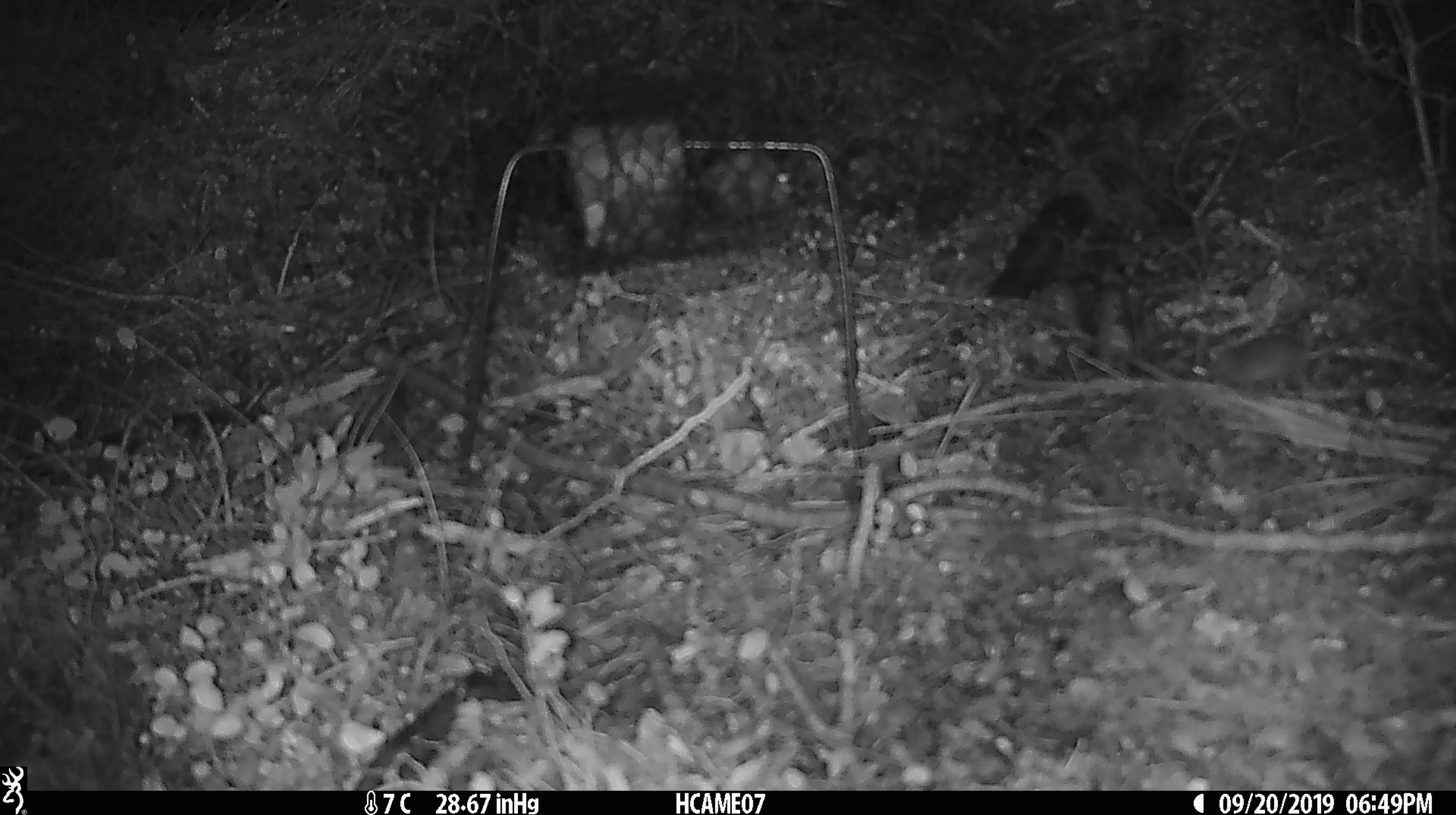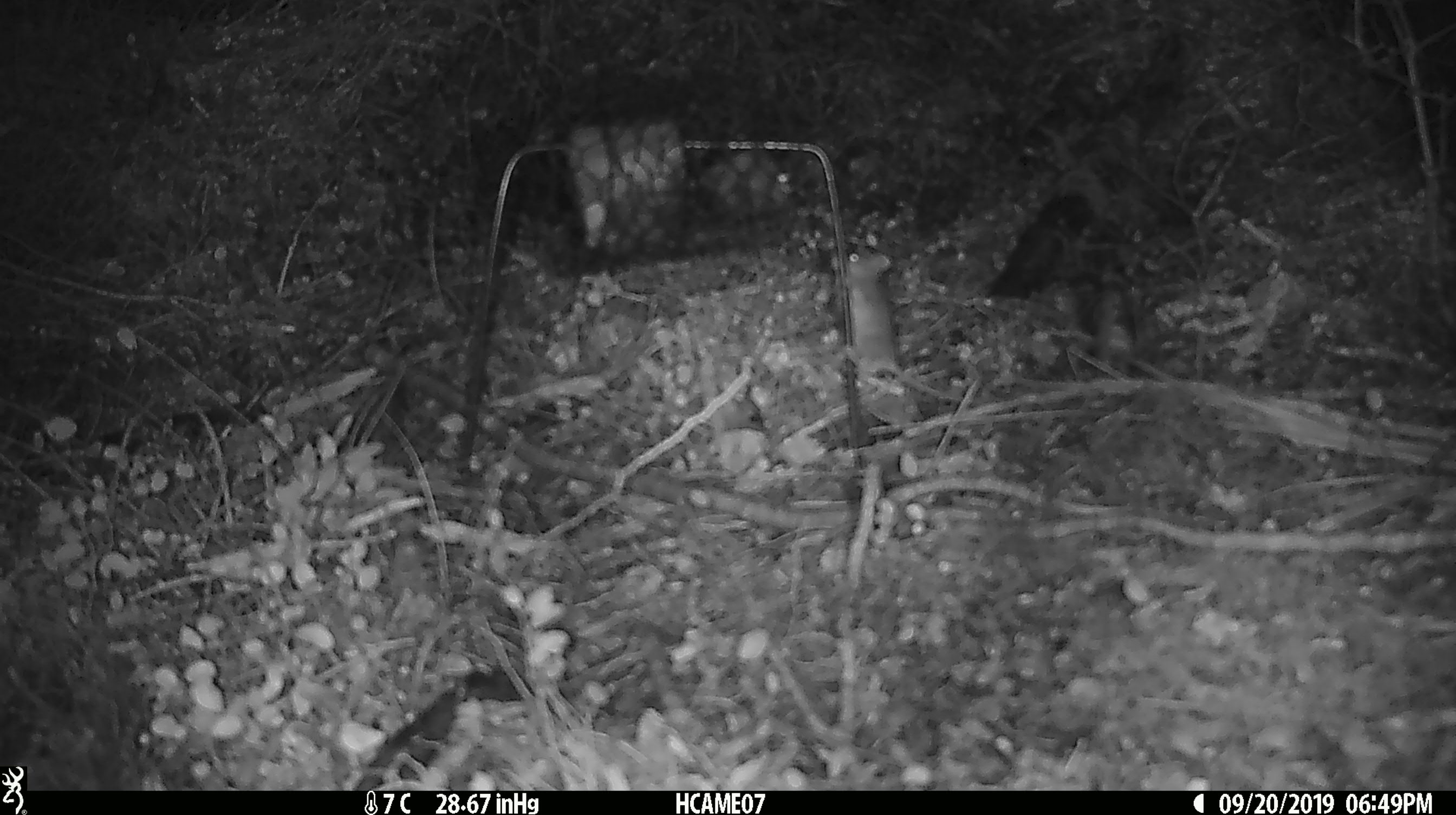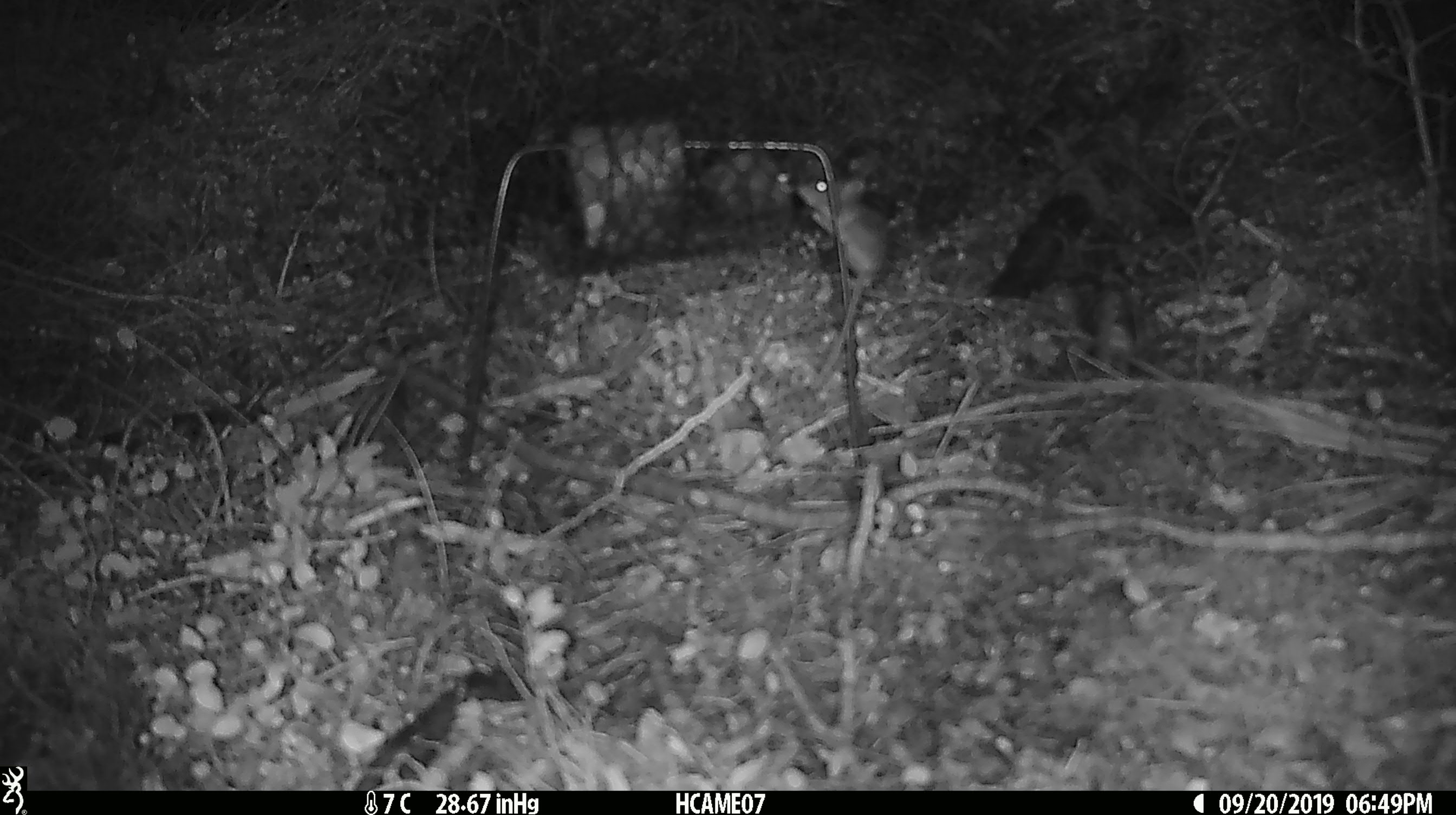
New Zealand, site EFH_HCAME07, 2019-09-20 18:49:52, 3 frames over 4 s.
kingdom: Animalia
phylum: Chordata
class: Mammalia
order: Rodentia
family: Muridae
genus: Mus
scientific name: Mus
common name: mouse